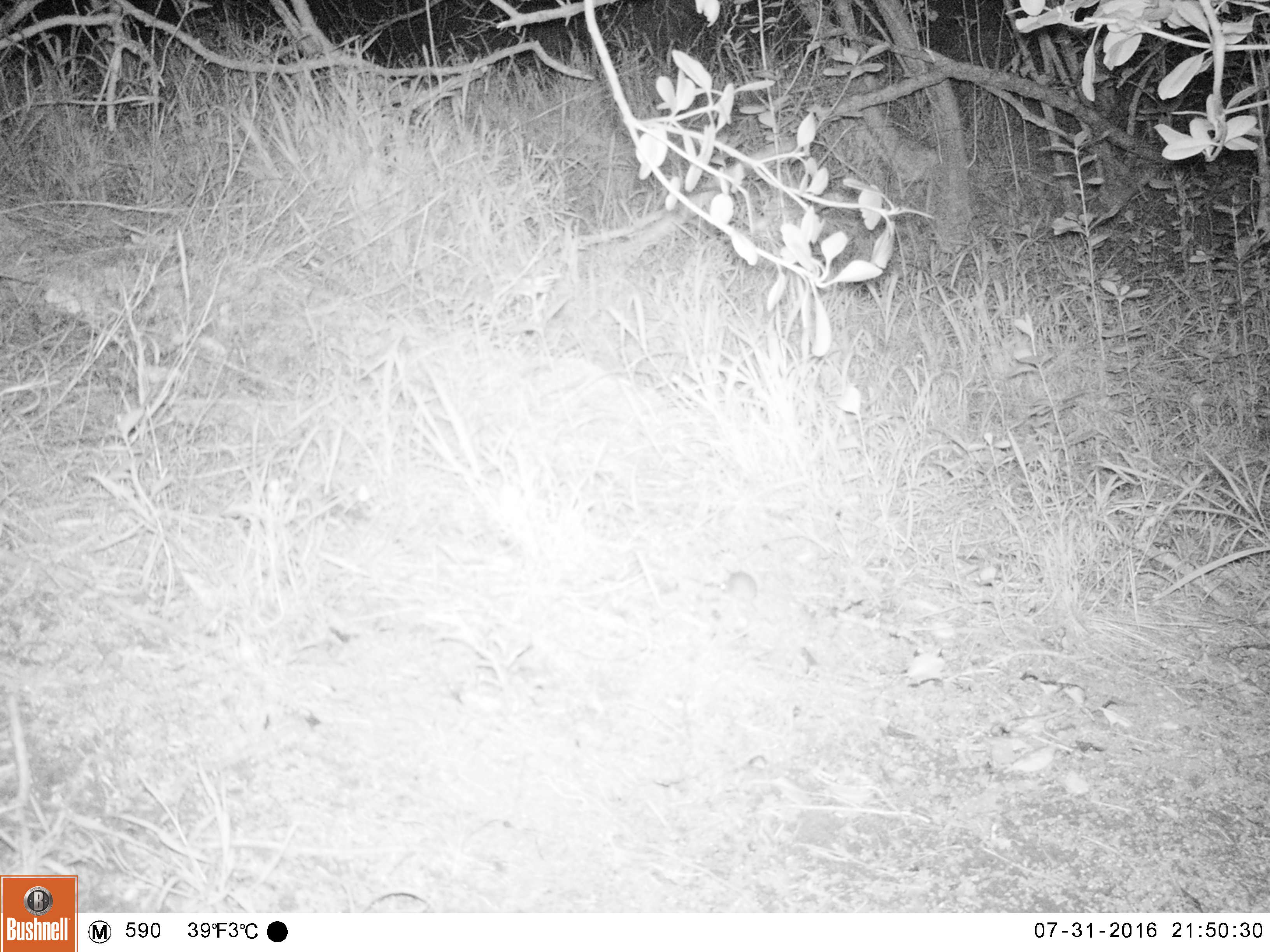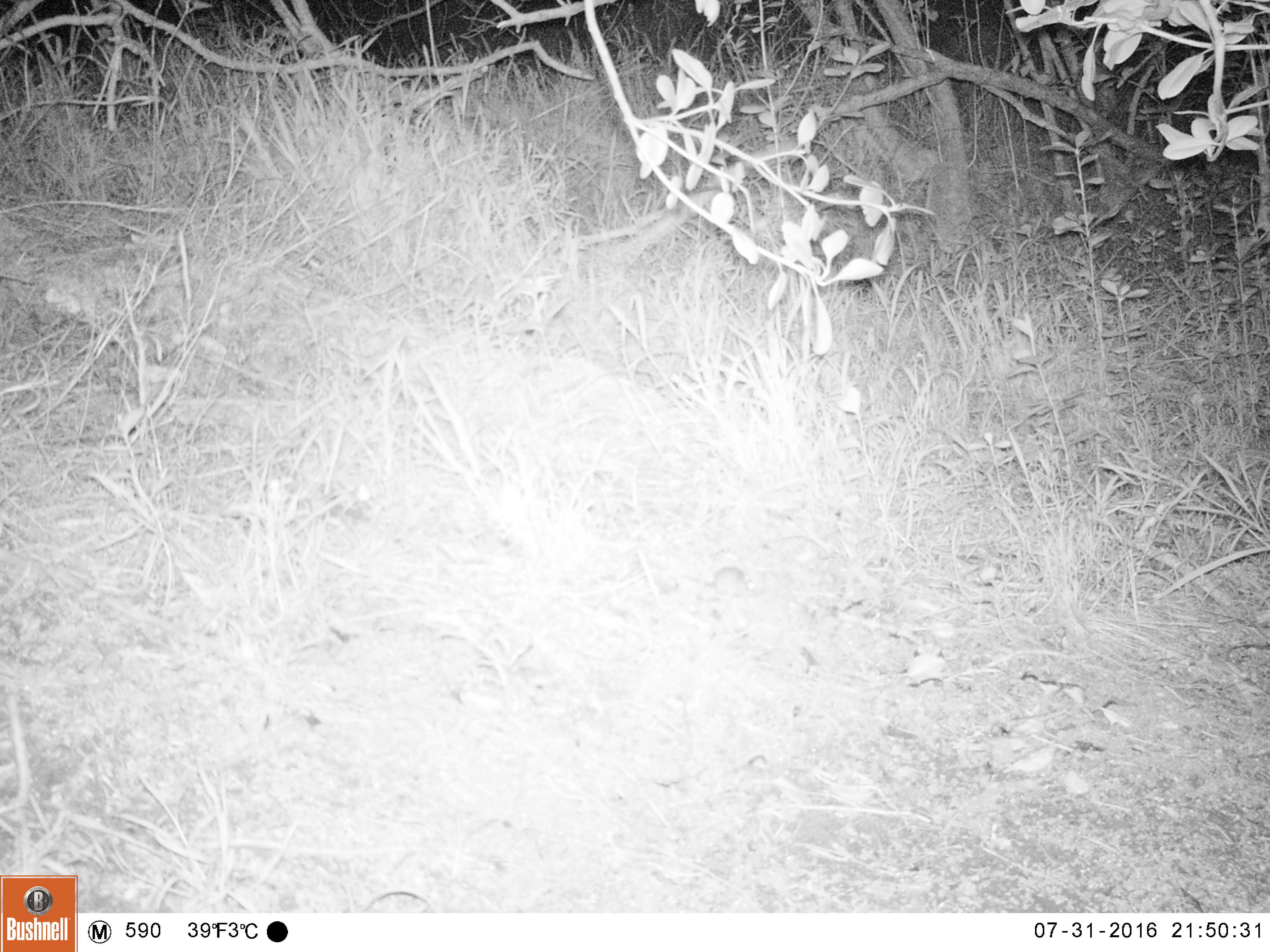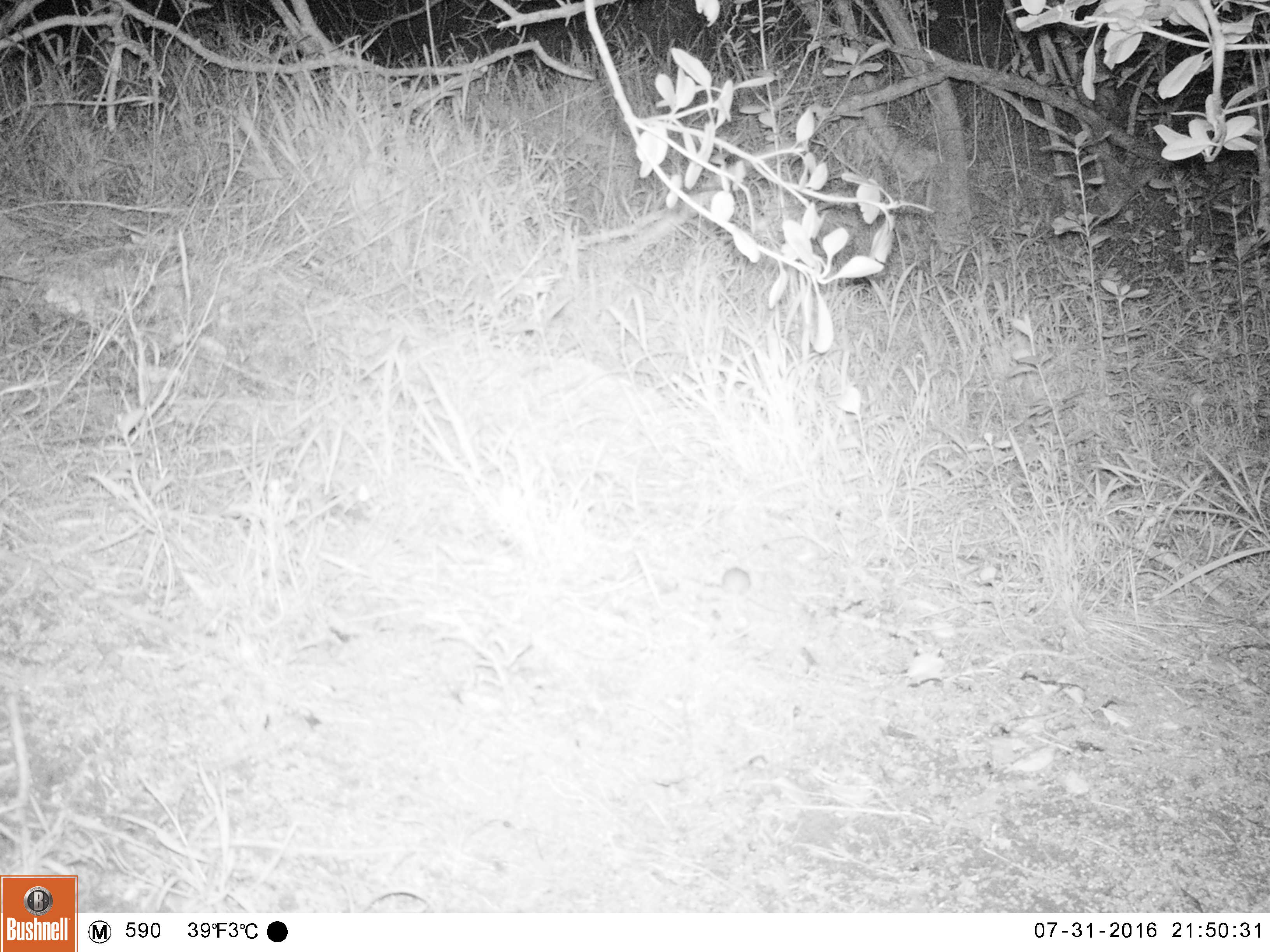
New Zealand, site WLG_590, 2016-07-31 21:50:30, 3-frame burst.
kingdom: Animalia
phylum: Chordata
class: Mammalia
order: Rodentia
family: Muridae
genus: Mus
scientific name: Mus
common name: mouse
Mouse (Mus).